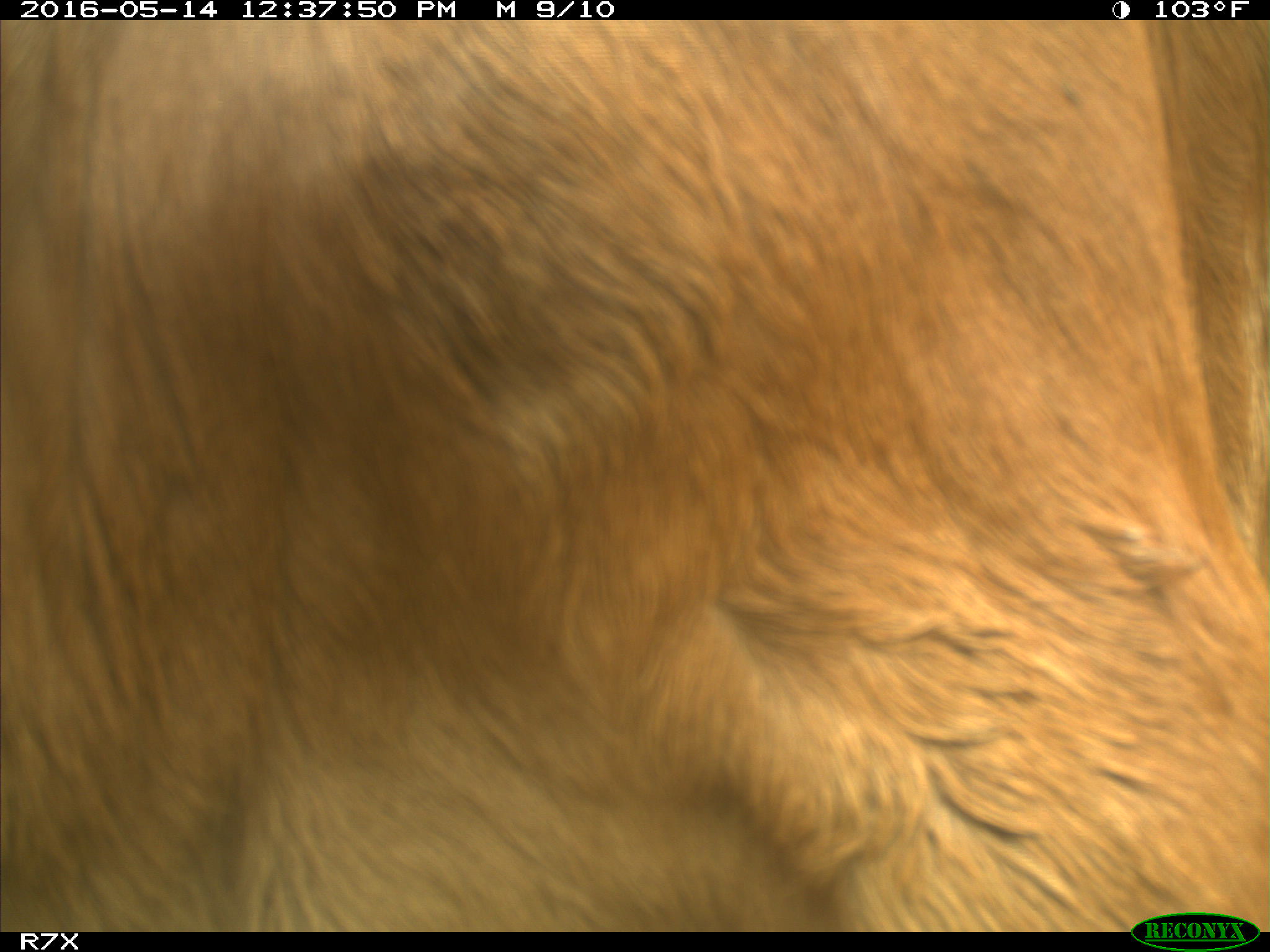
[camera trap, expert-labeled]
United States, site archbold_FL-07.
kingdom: Animalia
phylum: Chordata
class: Mammalia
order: Artiodactyla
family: Bovidae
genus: Bos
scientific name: Bos taurus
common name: domestic cow